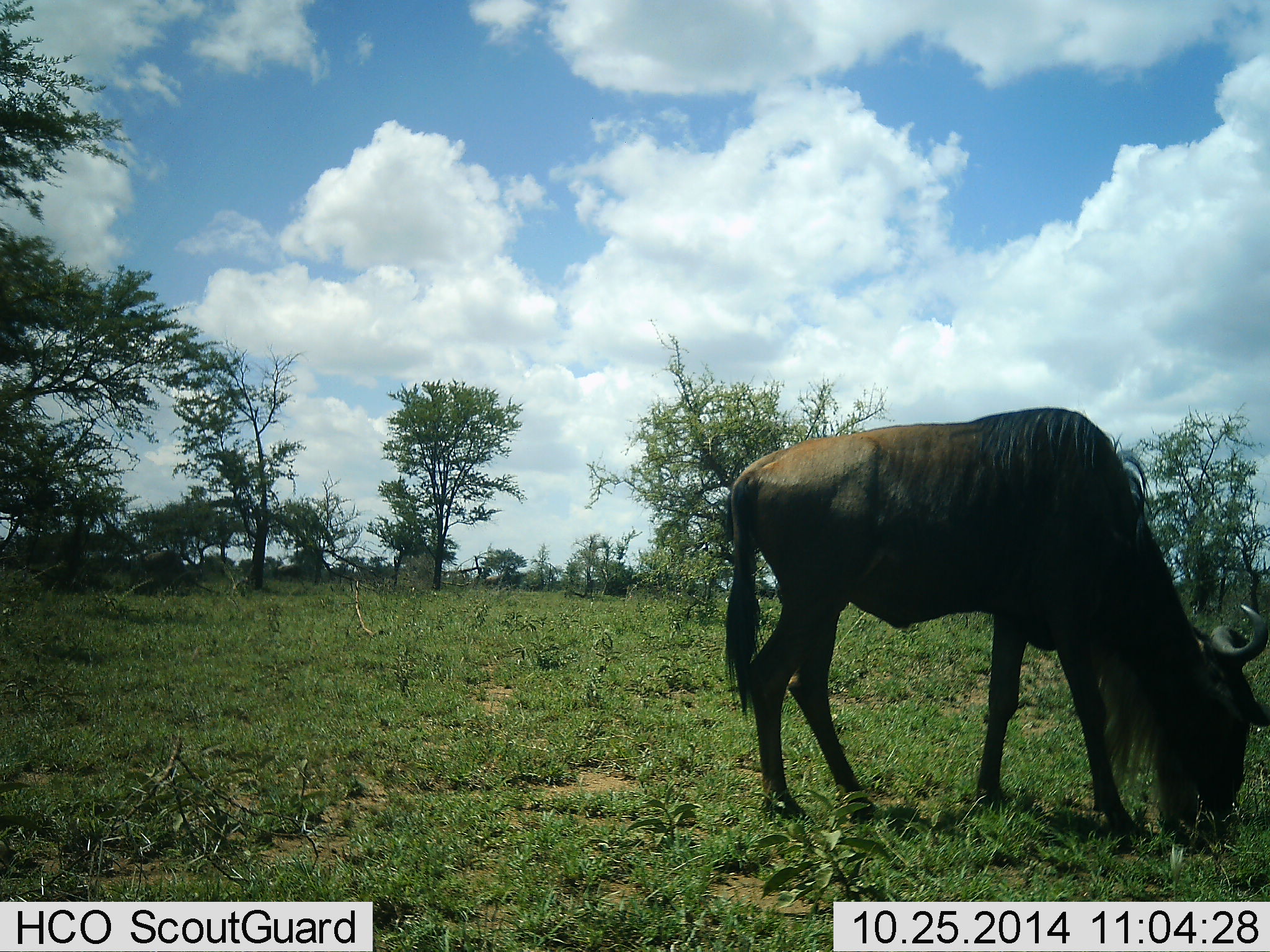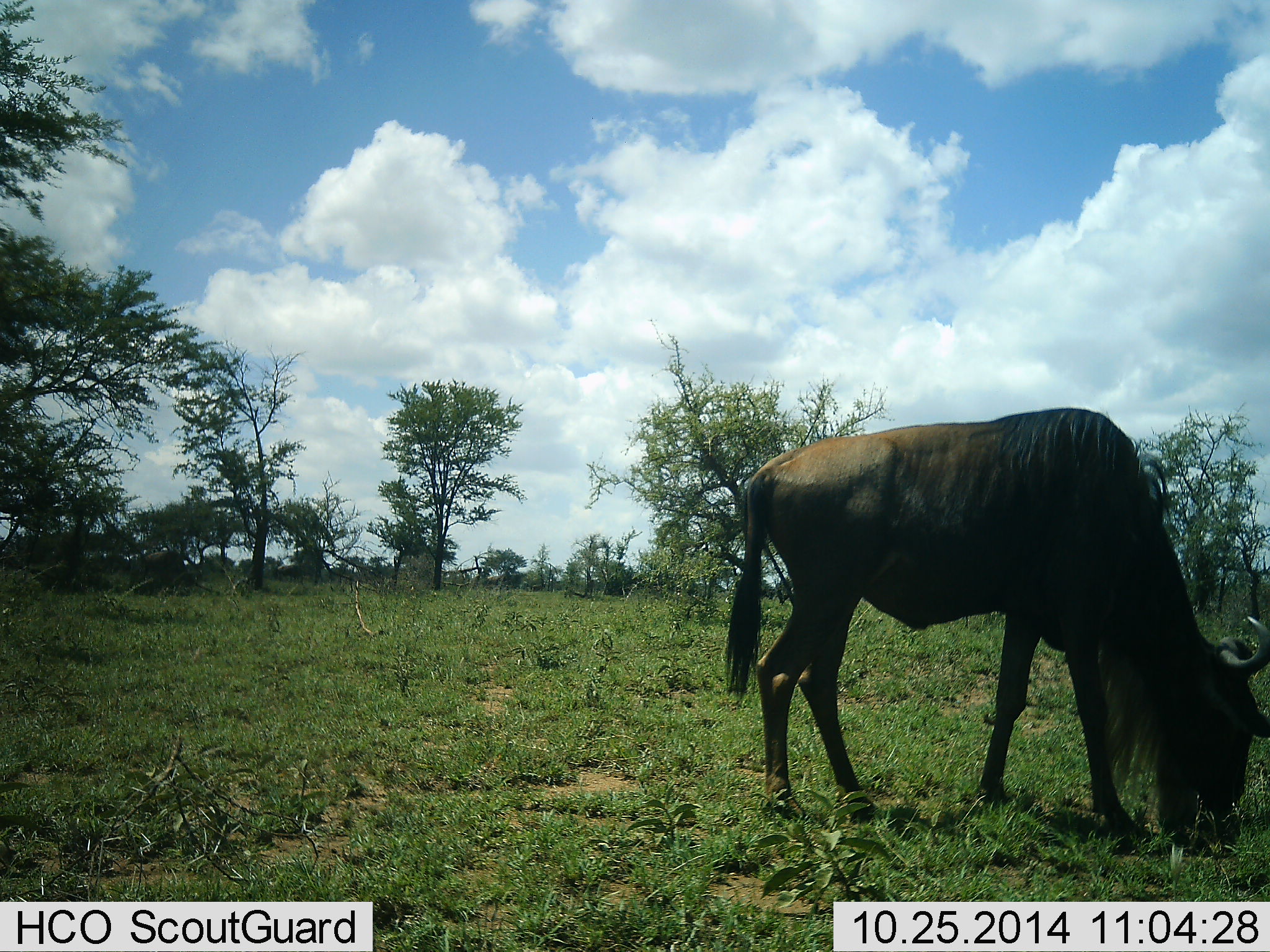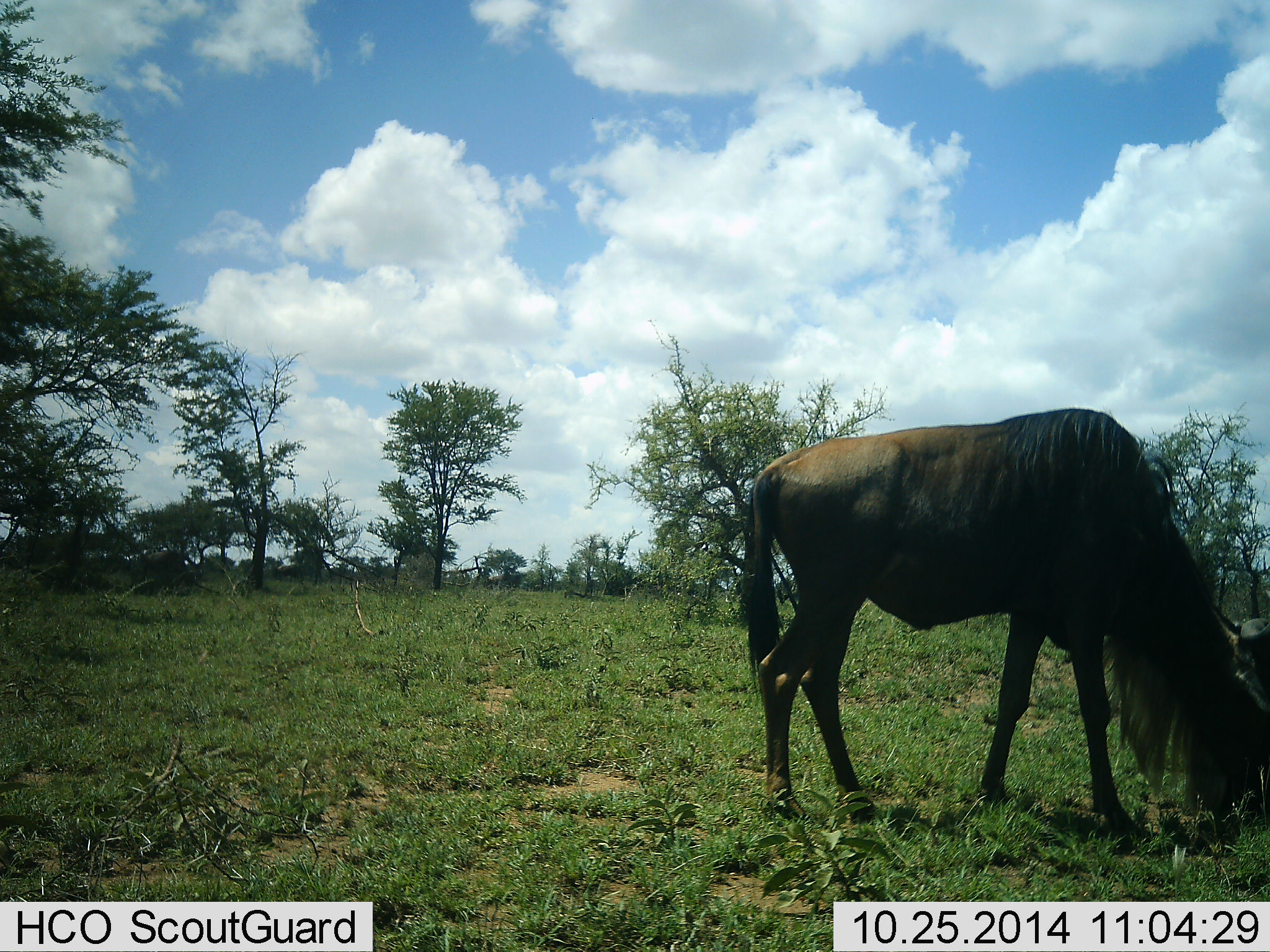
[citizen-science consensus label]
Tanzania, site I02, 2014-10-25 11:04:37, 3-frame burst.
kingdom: Animalia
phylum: Chordata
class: Mammalia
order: Artiodactyla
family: Bovidae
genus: Connochaetes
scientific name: Connochaetes taurinus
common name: blue wildebeest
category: wildebeest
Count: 1.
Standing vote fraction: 30%.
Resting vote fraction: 0%.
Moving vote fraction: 10%.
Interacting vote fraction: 0%.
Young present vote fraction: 0%.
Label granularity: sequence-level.